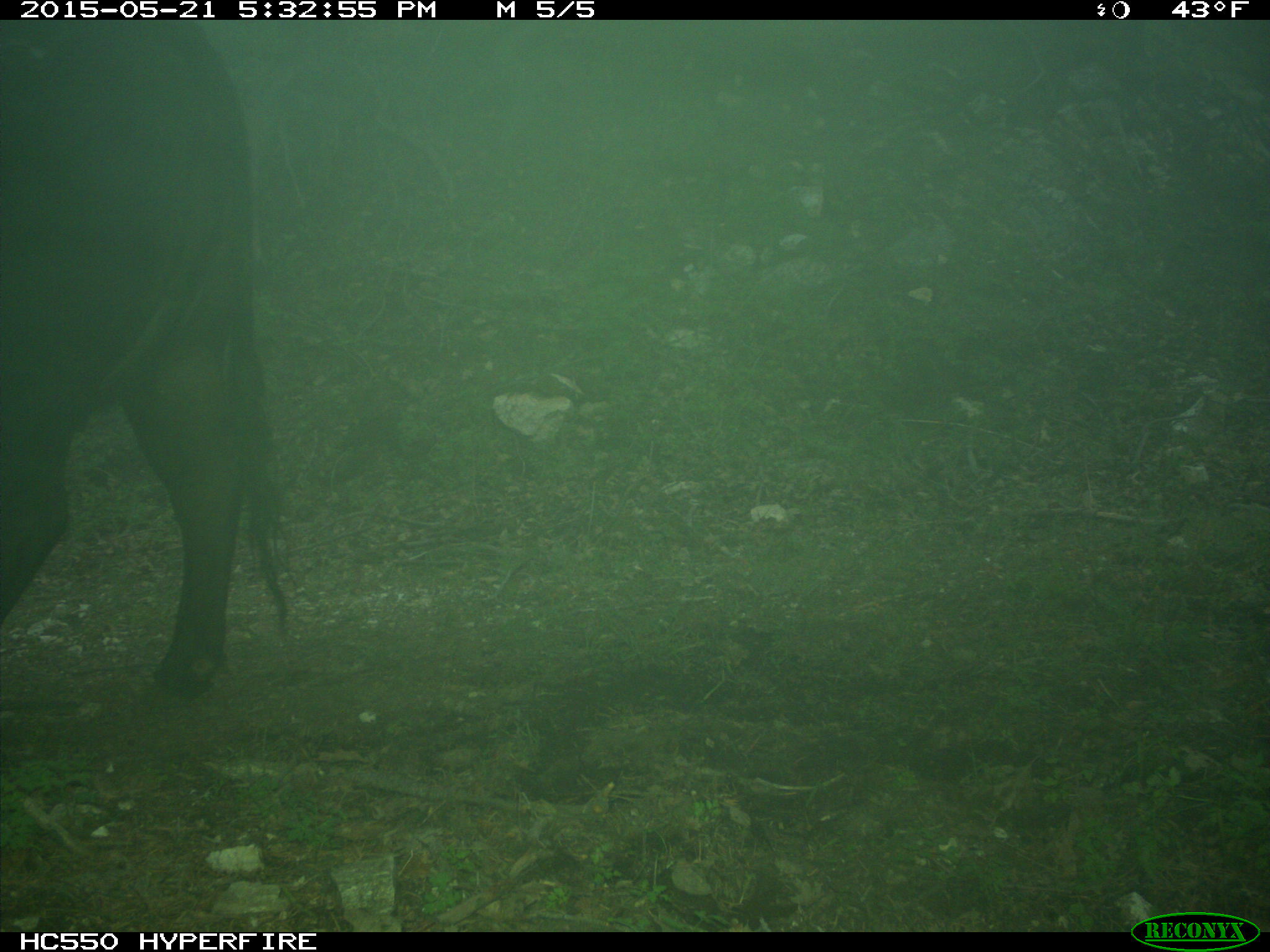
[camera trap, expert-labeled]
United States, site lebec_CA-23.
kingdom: Animalia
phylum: Chordata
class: Mammalia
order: Artiodactyla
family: Bovidae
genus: Bos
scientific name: Bos taurus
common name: domestic cow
Bos taurus (domestic cow).